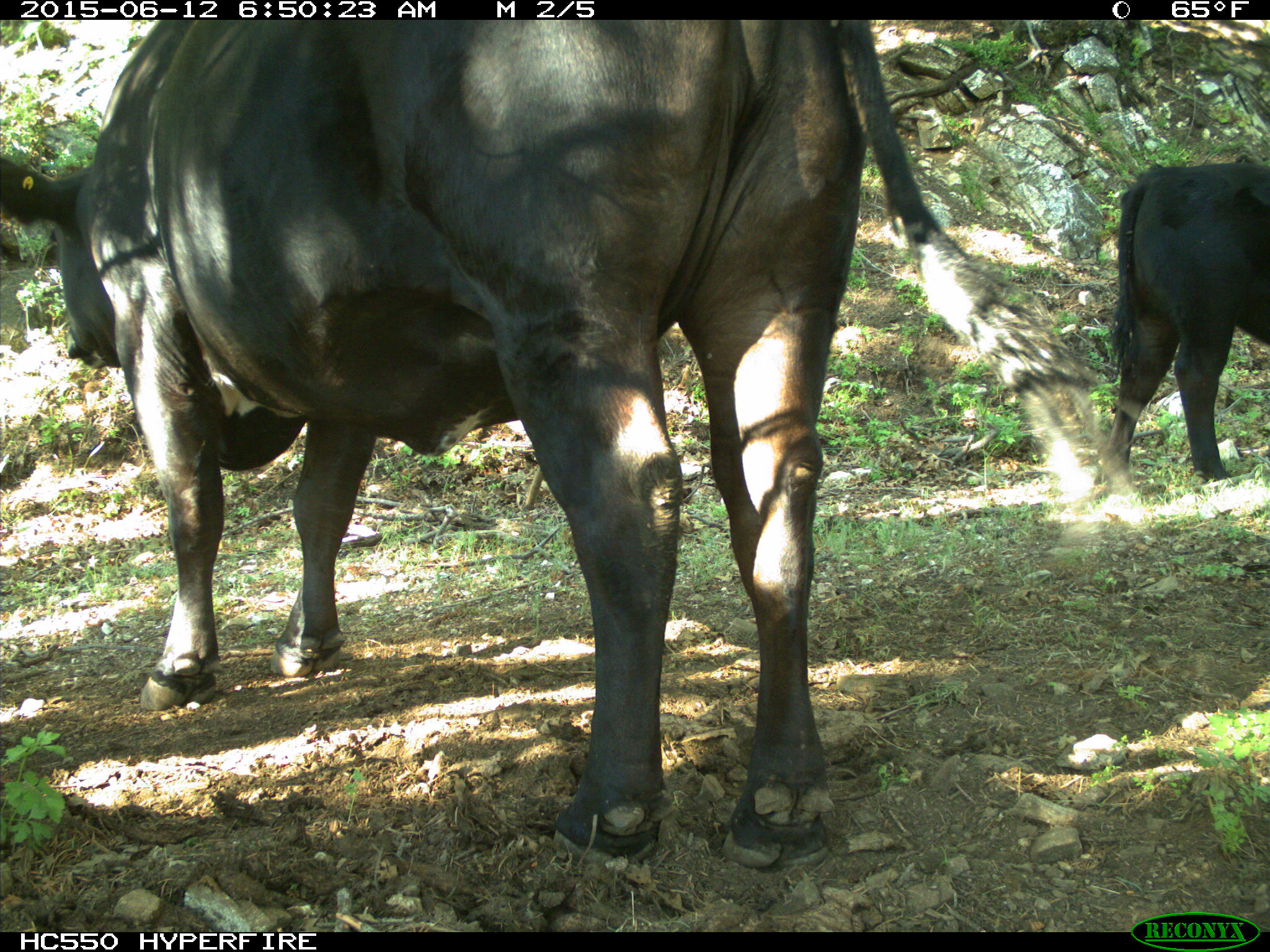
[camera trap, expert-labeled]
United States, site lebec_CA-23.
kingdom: Animalia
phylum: Chordata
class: Mammalia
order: Artiodactyla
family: Bovidae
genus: Bos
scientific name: Bos taurus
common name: domestic cow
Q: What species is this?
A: Bos taurus (domestic cow).